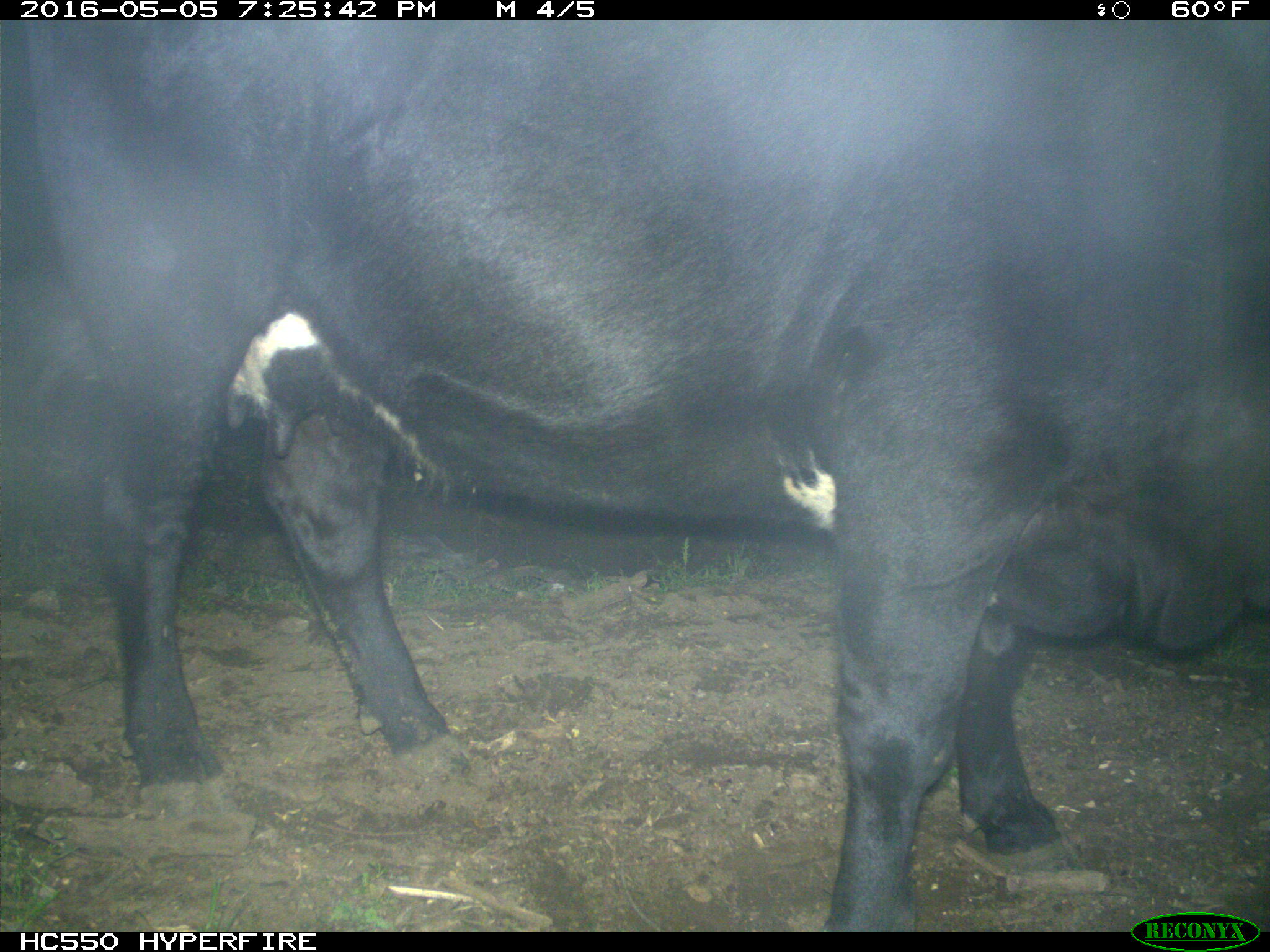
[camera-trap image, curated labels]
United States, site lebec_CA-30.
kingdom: Animalia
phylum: Chordata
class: Mammalia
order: Artiodactyla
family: Bovidae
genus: Bos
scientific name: Bos taurus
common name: domestic cow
Bos taurus (domestic cow).